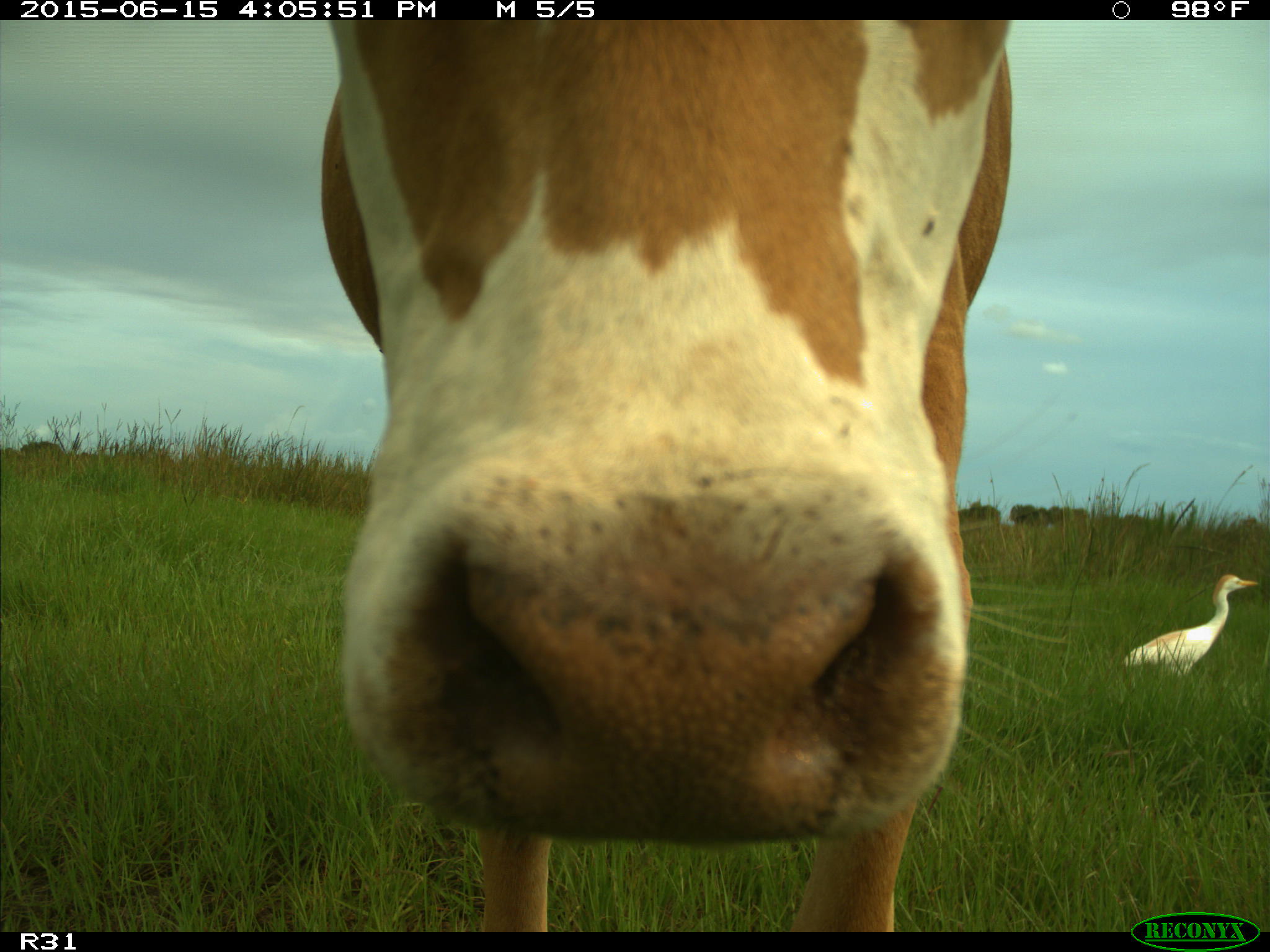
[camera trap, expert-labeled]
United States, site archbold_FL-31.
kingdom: Animalia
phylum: Chordata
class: Mammalia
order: Artiodactyla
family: Bovidae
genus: Bos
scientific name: Bos taurus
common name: domestic cow